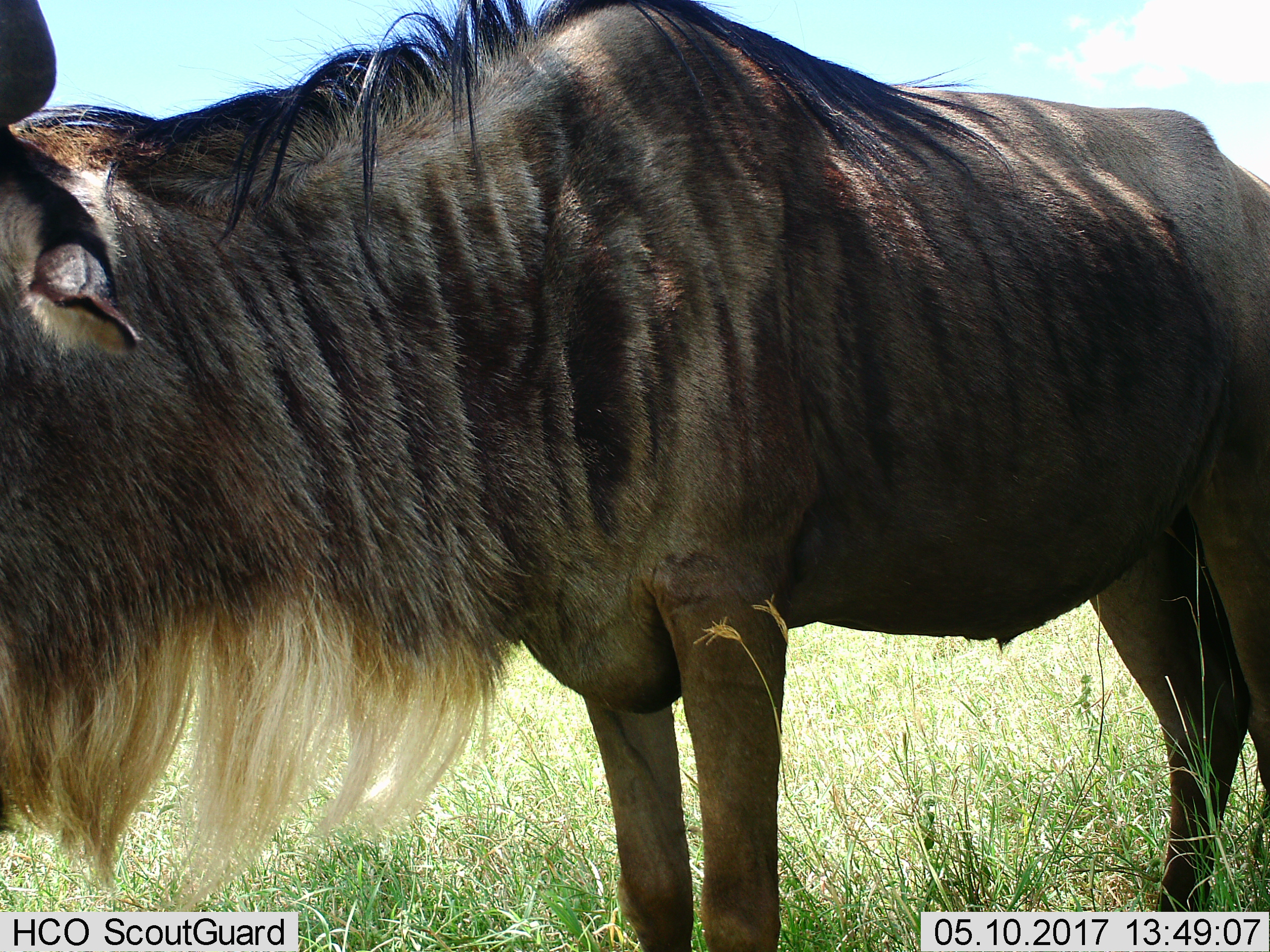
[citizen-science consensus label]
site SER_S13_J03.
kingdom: Animalia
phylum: Chordata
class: Mammalia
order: Artiodactyla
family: Bovidae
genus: Connochaetes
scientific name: Connochaetes taurinus taurinus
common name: blue wildebeest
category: wildebeestblue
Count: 1.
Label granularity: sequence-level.